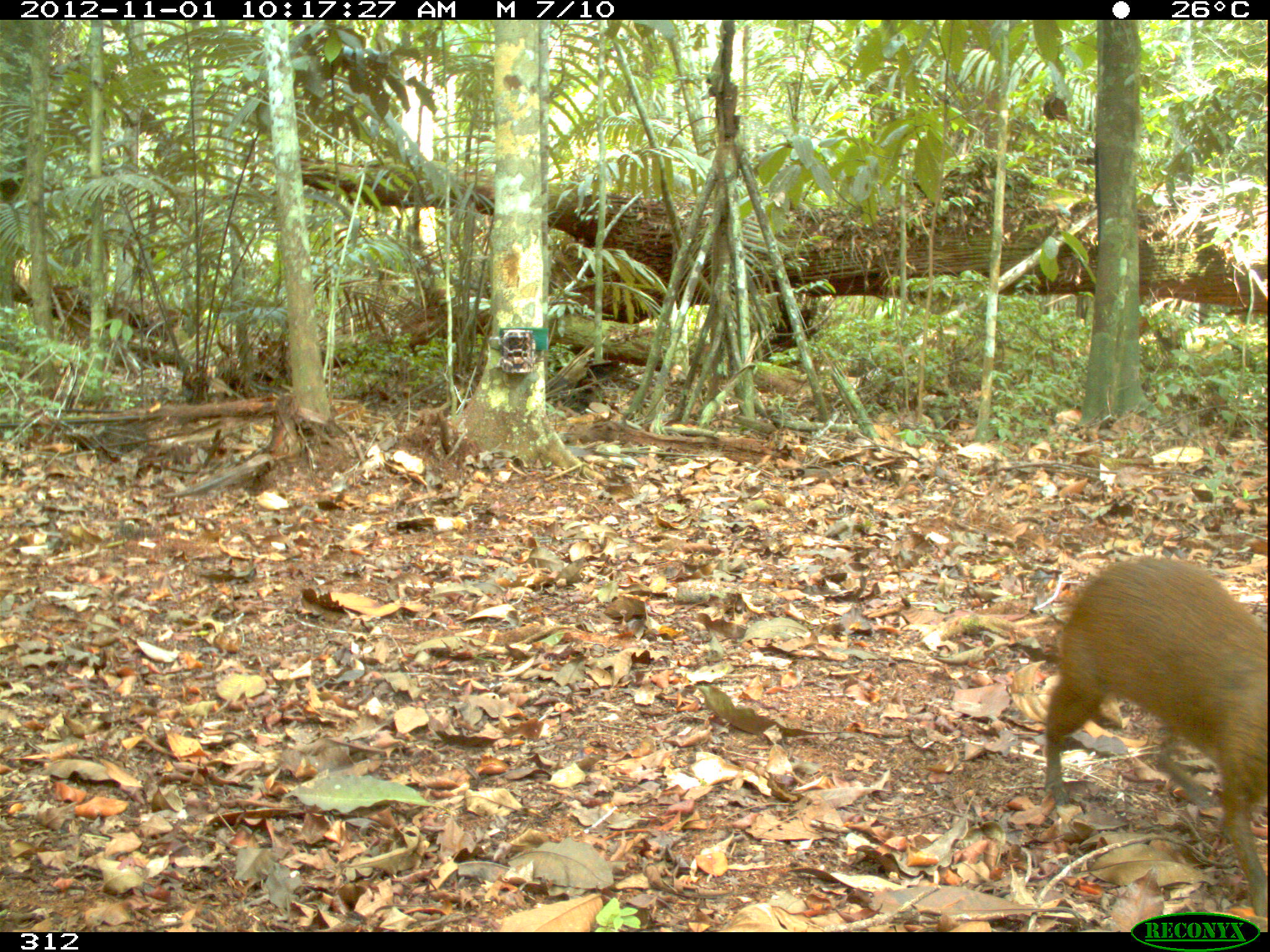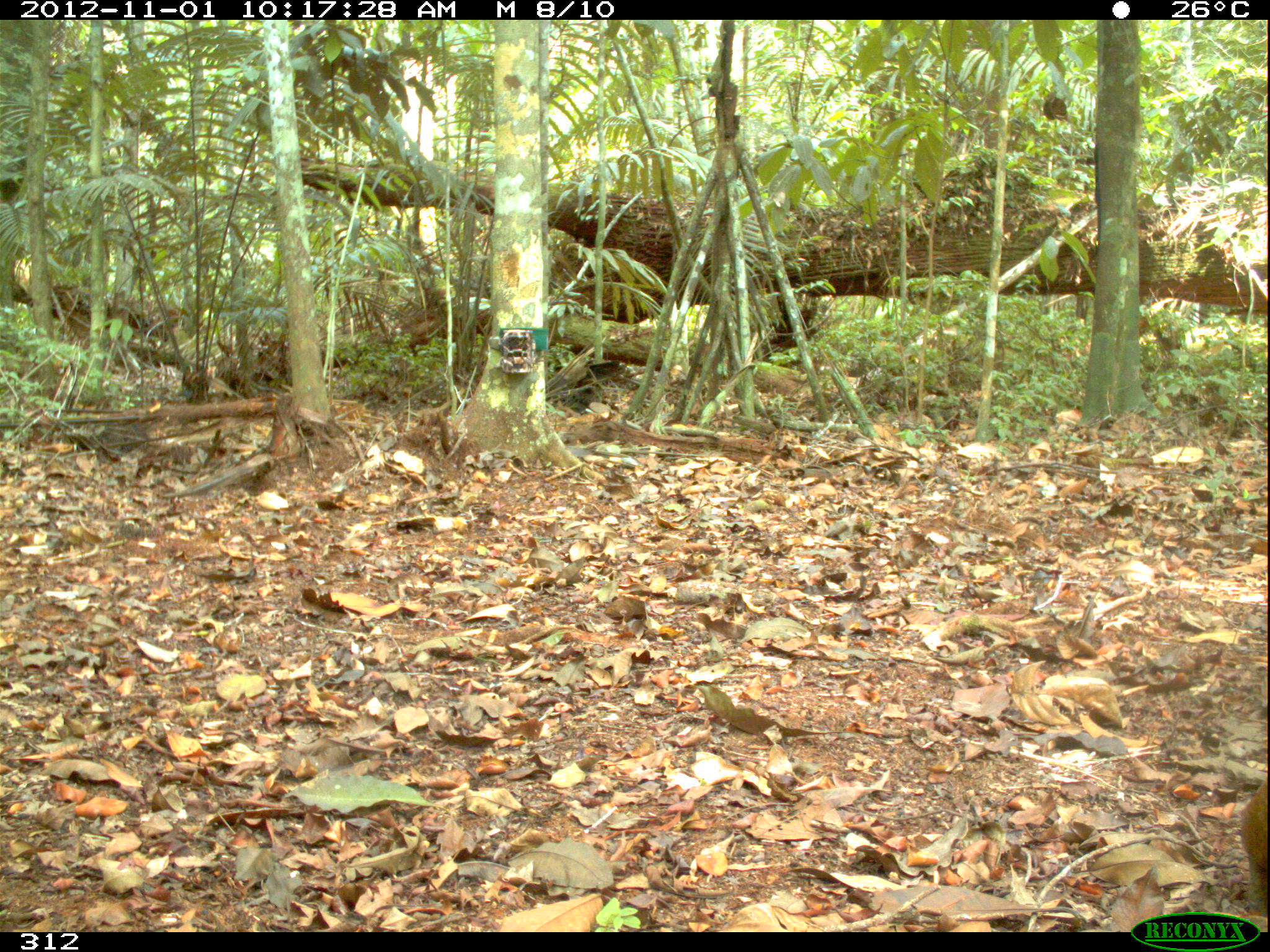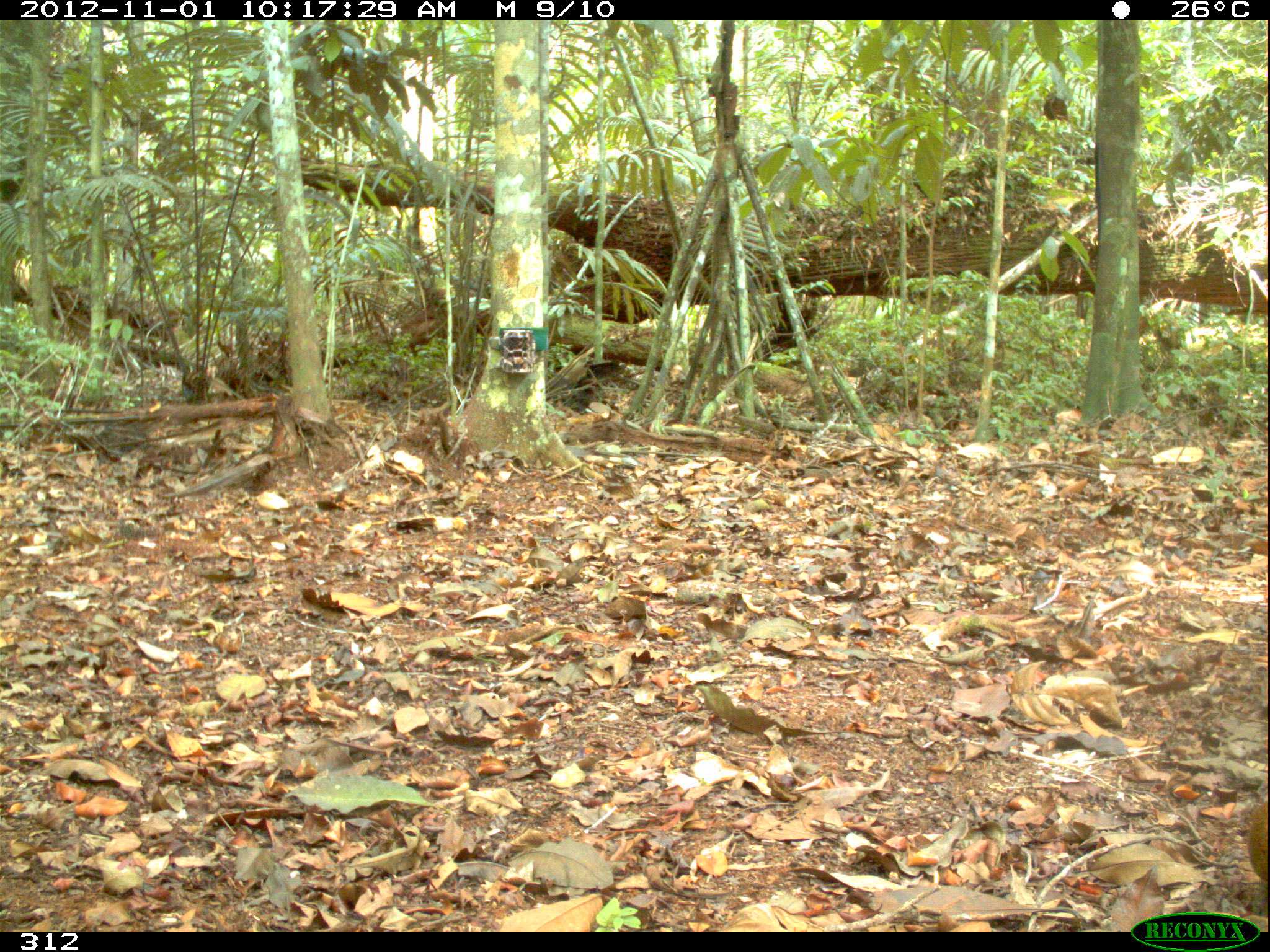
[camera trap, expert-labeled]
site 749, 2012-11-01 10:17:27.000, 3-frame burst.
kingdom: Animalia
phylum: Chordata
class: Mammalia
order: Rodentia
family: Dasyproctidae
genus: Dasyprocta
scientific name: Dasyprocta punctata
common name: central american agouti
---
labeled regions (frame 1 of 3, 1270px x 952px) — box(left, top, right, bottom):
dasyprocta punctata: box(1042, 556, 1269, 918)